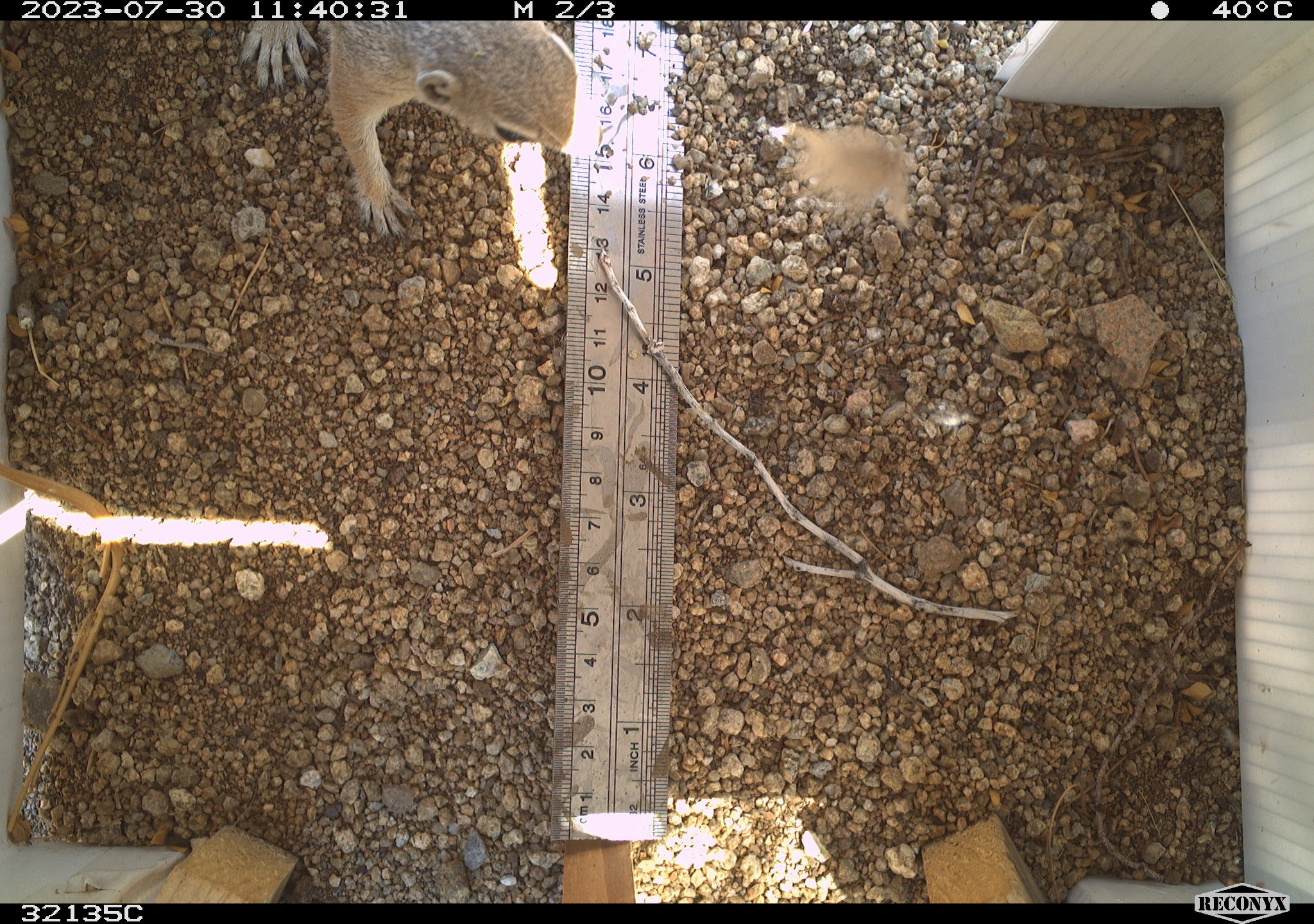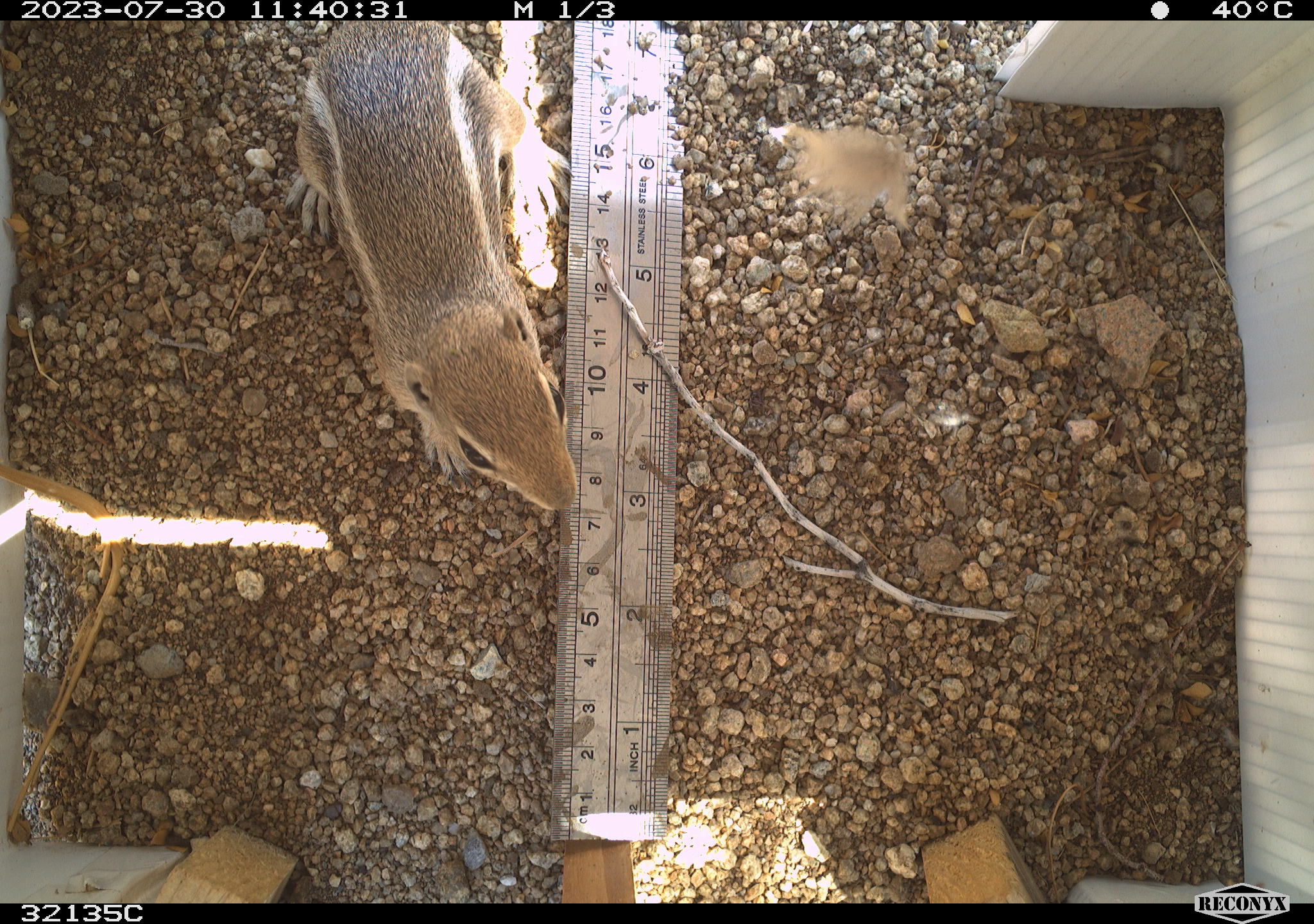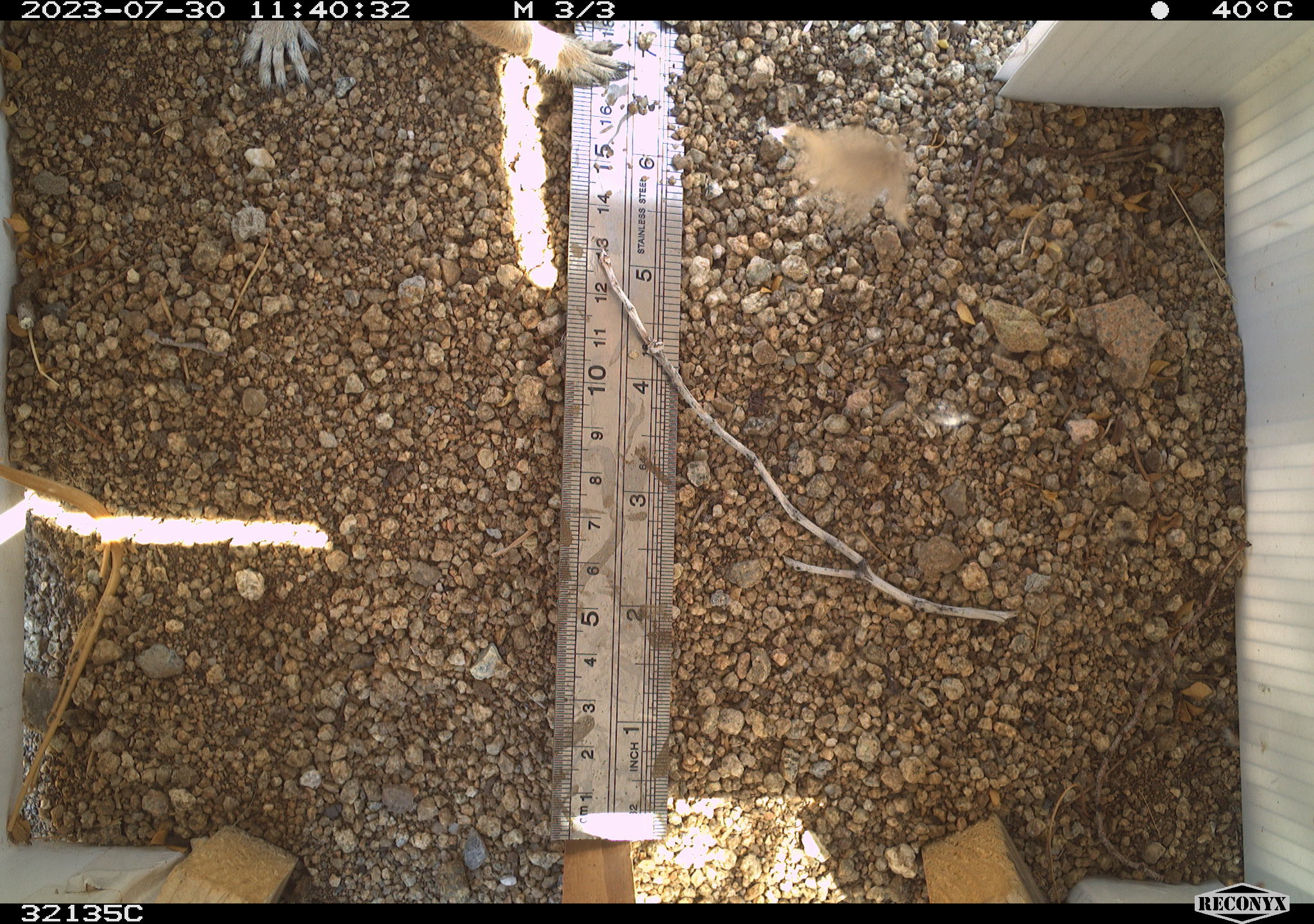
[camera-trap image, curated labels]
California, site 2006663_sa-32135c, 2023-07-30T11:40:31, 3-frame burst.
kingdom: Animalia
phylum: Chordata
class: Mammalia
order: Rodentia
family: Sciuridae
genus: Ammospermophilus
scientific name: Ammospermophilus leucurus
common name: white-tailed antelope squirrel